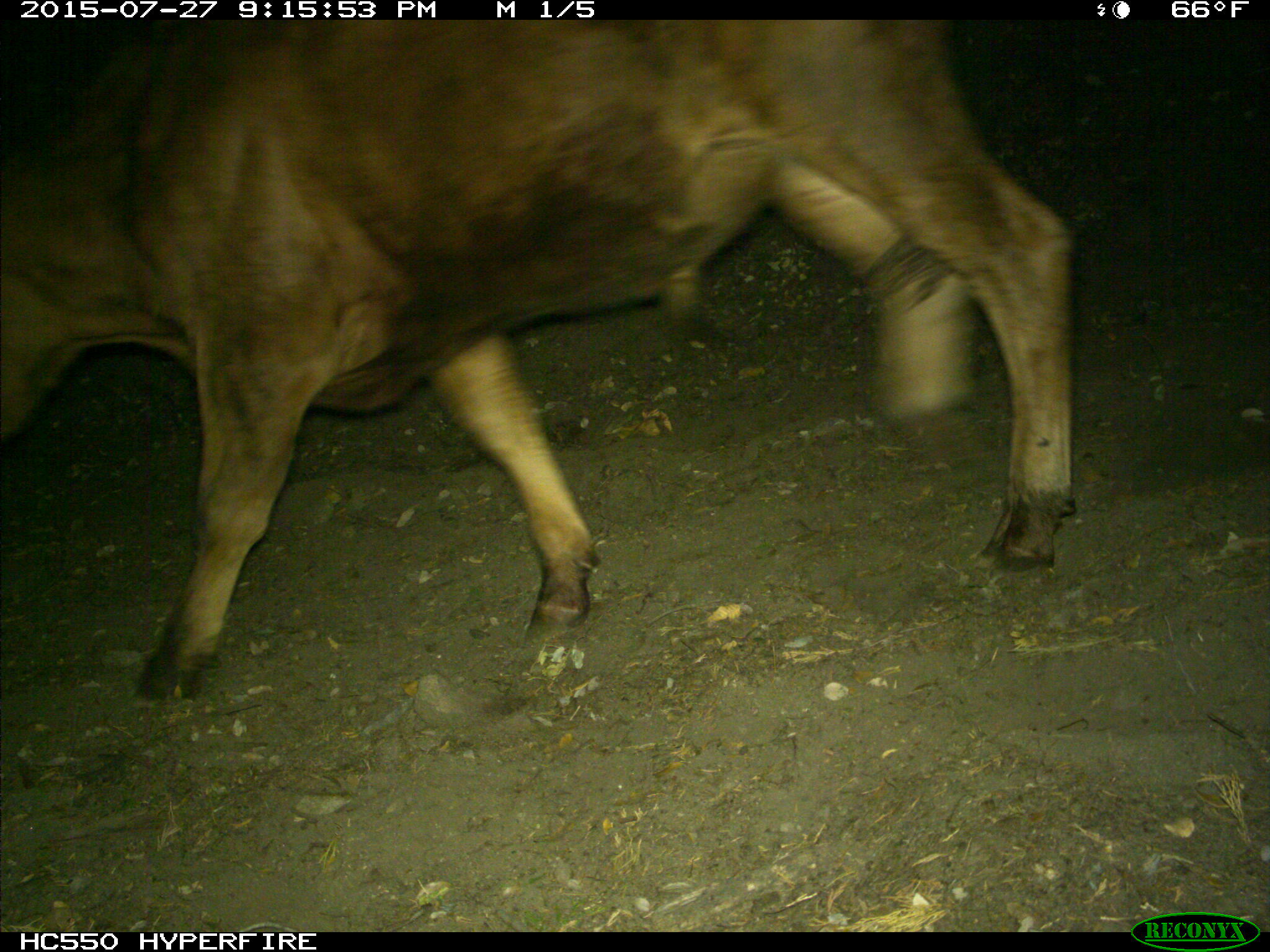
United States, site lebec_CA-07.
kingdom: Animalia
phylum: Chordata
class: Mammalia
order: Artiodactyla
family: Bovidae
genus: Bos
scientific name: Bos taurus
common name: domestic cow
Bos taurus (domestic cow).